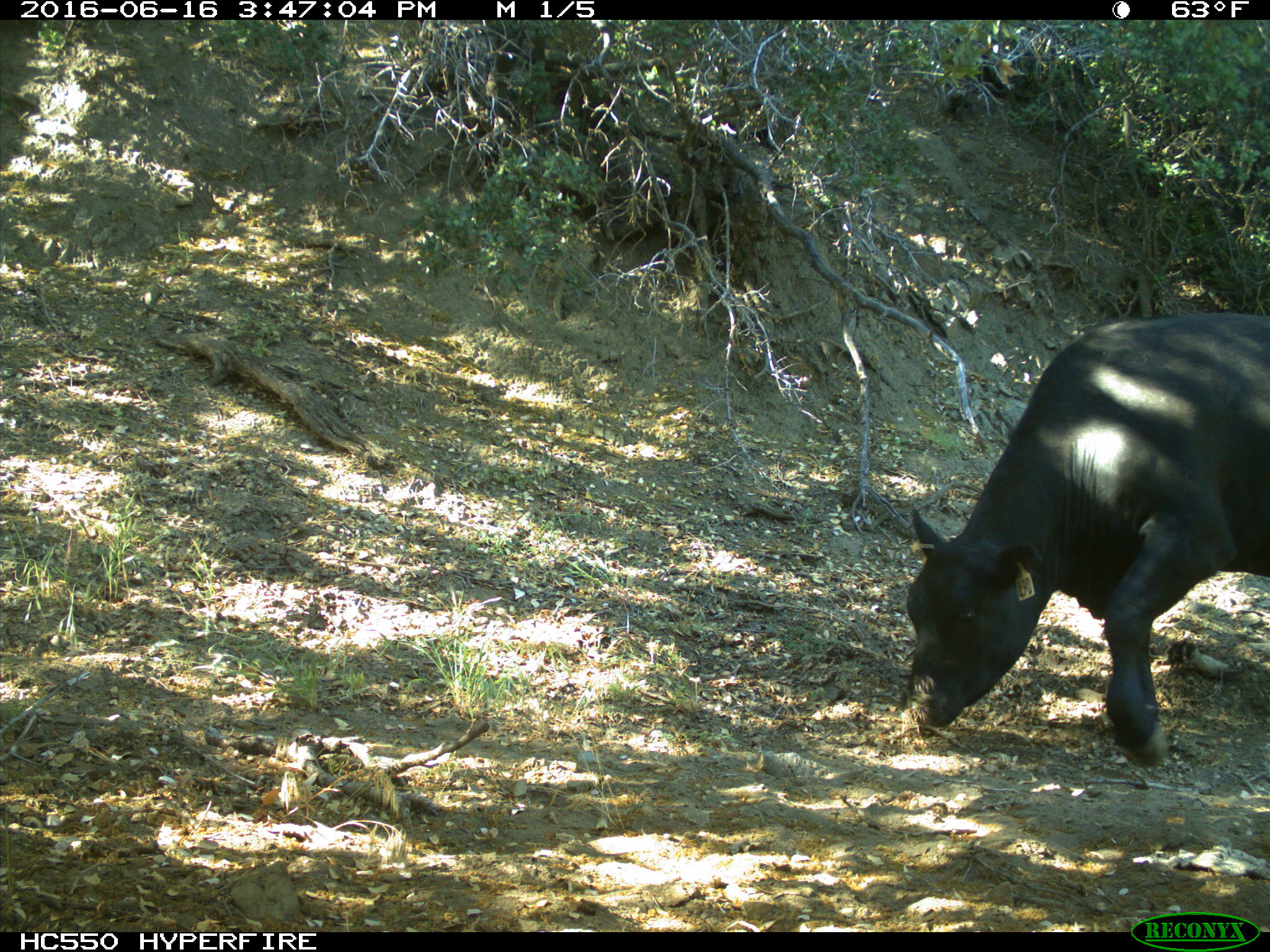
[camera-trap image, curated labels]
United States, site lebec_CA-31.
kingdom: Animalia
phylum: Chordata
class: Mammalia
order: Artiodactyla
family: Bovidae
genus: Bos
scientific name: Bos taurus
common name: domestic cow